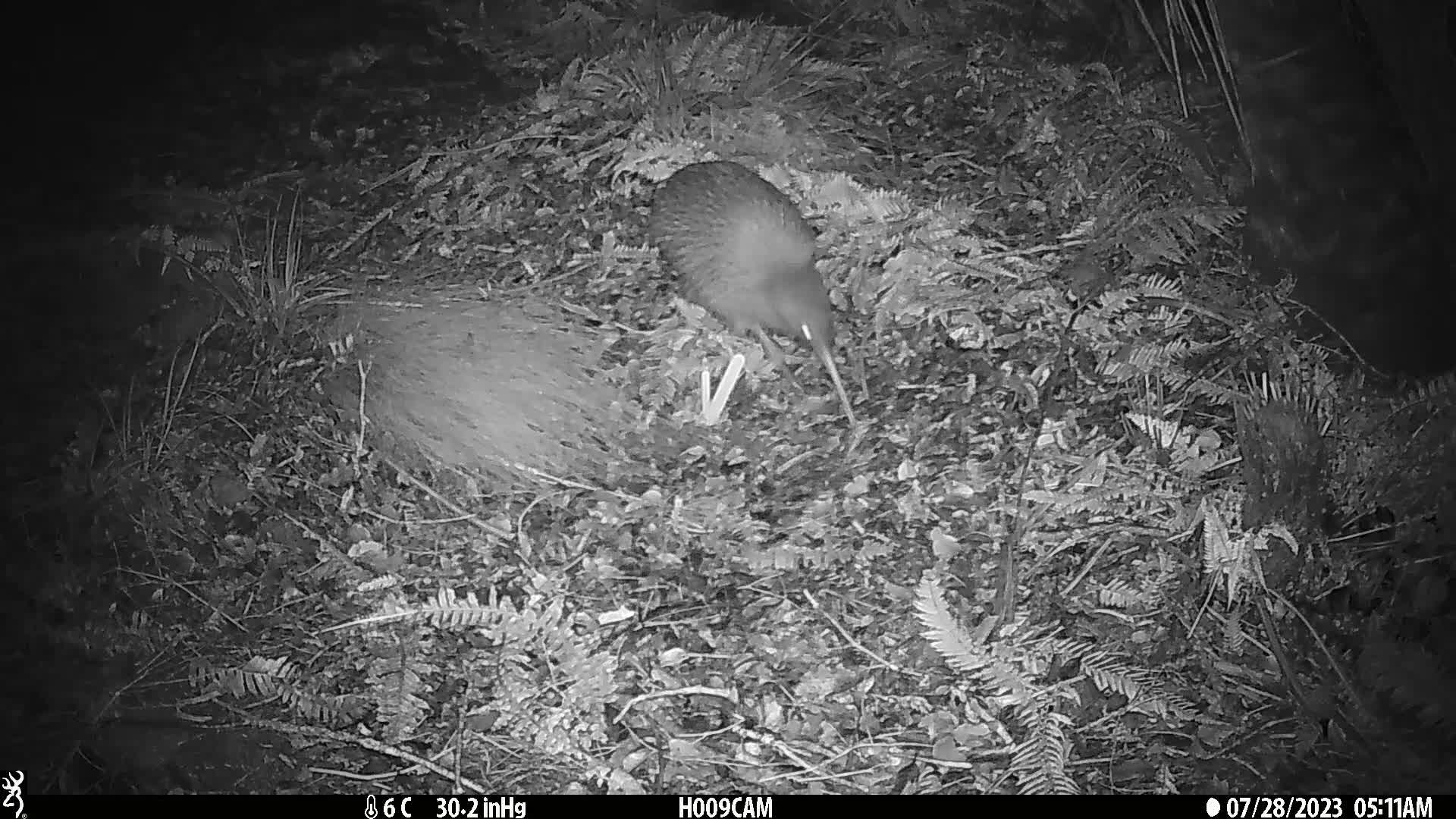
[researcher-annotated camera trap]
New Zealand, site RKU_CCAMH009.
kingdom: Animalia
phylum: Chordata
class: Aves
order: Apterygiformes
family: Apterygidae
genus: Apteryx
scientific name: Apteryx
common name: kiwi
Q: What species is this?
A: Kiwi (Apteryx).